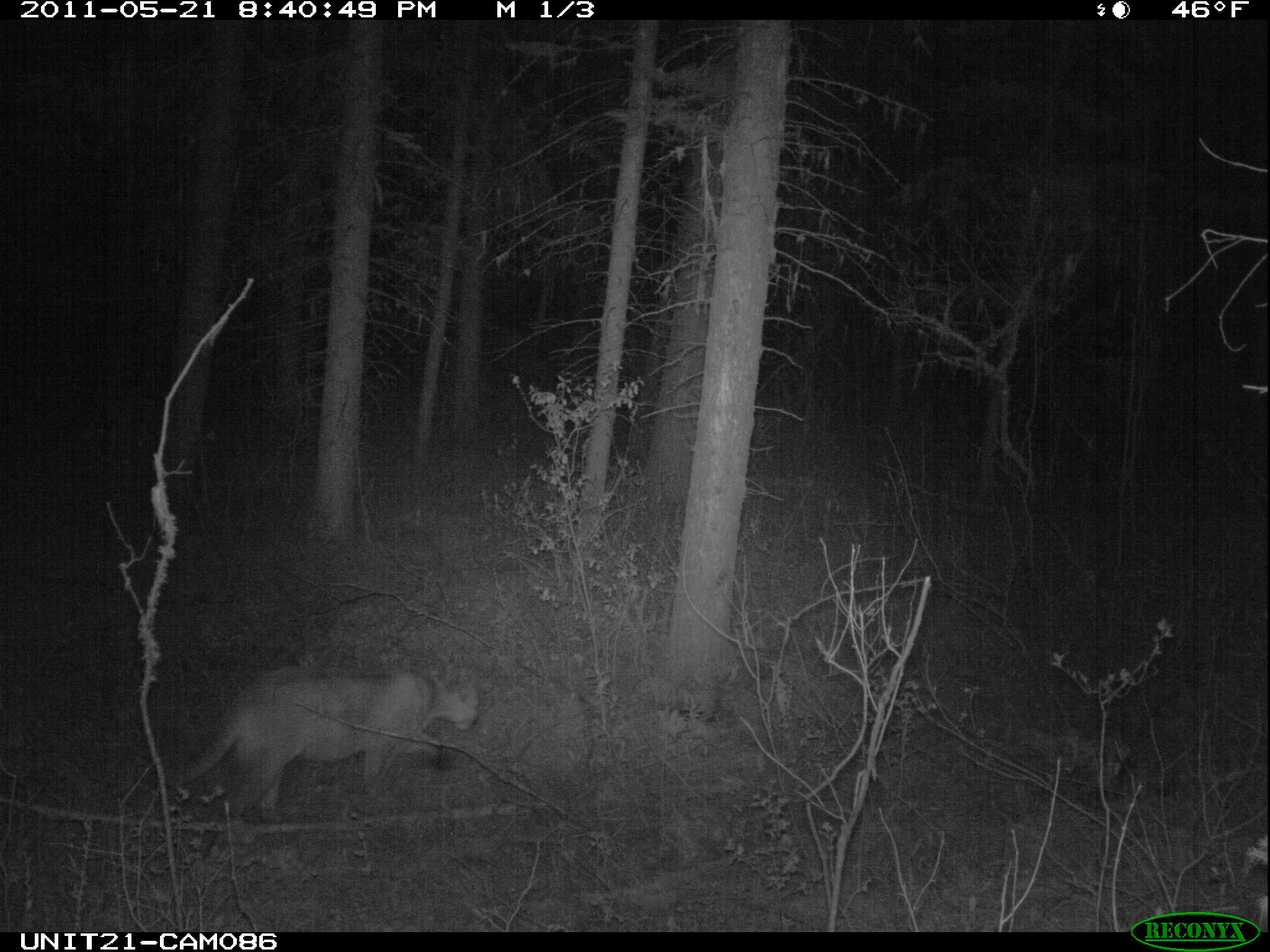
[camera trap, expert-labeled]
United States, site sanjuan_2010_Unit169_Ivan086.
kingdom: Animalia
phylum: Chordata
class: Mammalia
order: Carnivora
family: Felidae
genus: Puma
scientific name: Puma concolor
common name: mountain lion